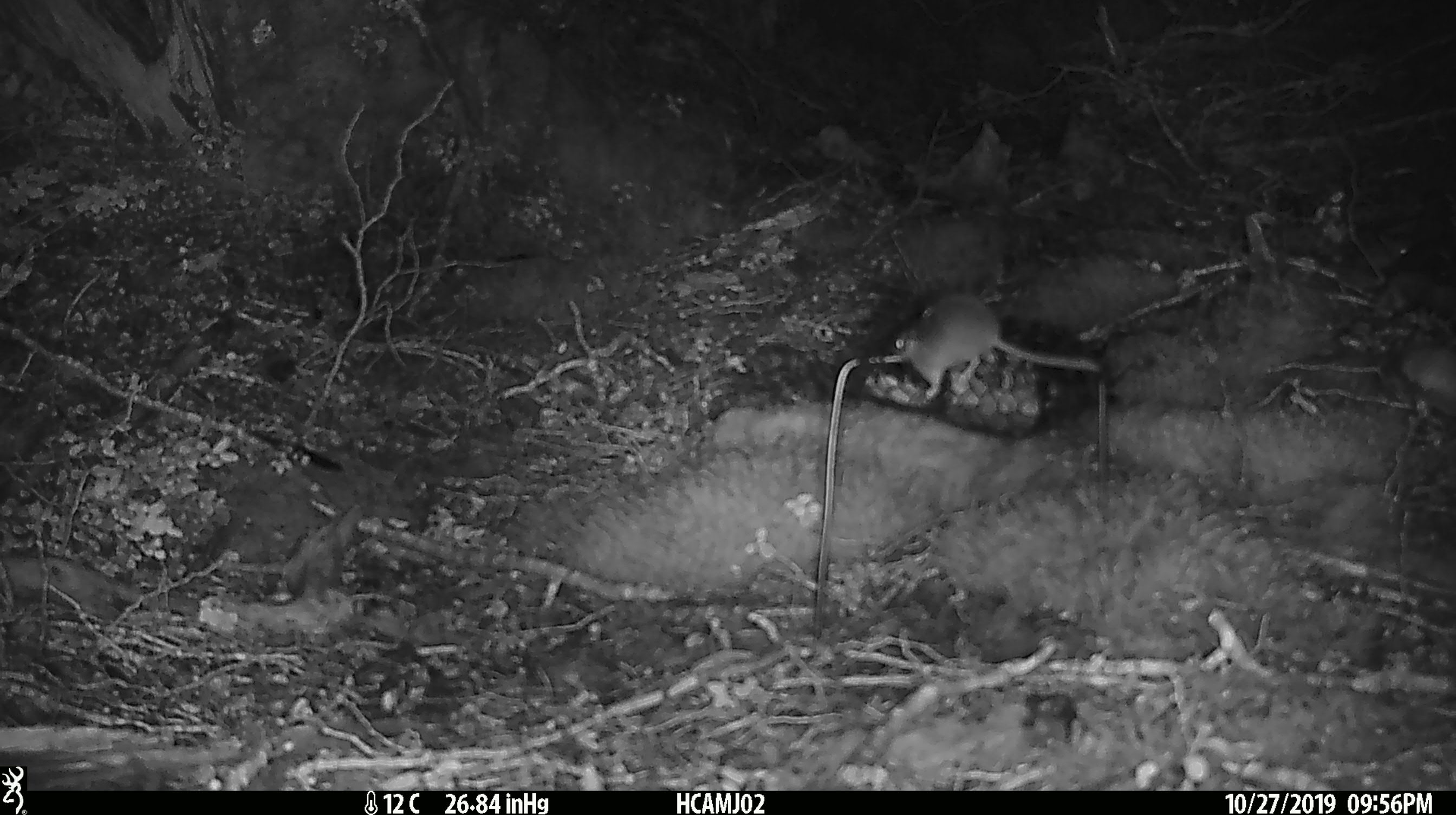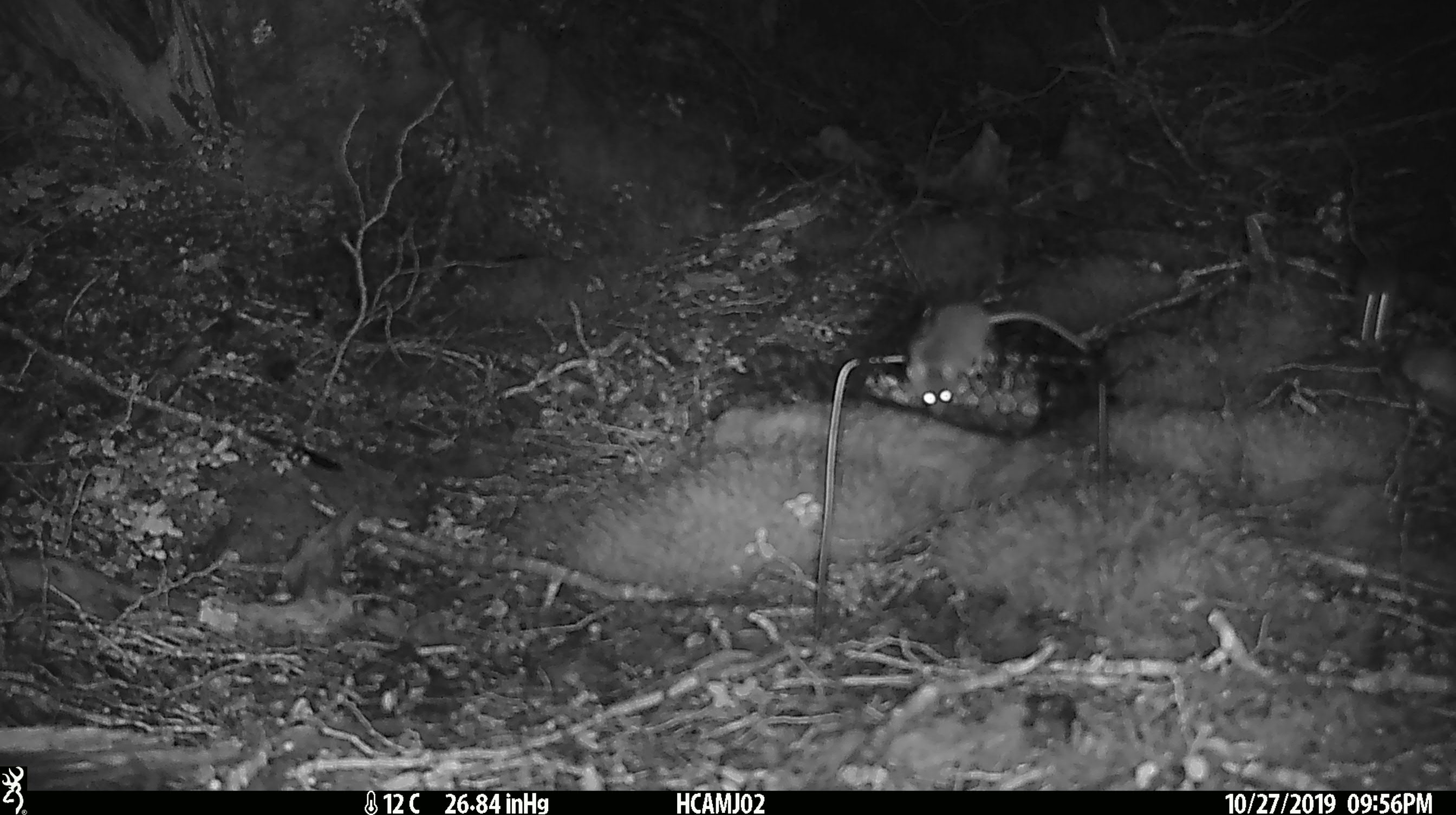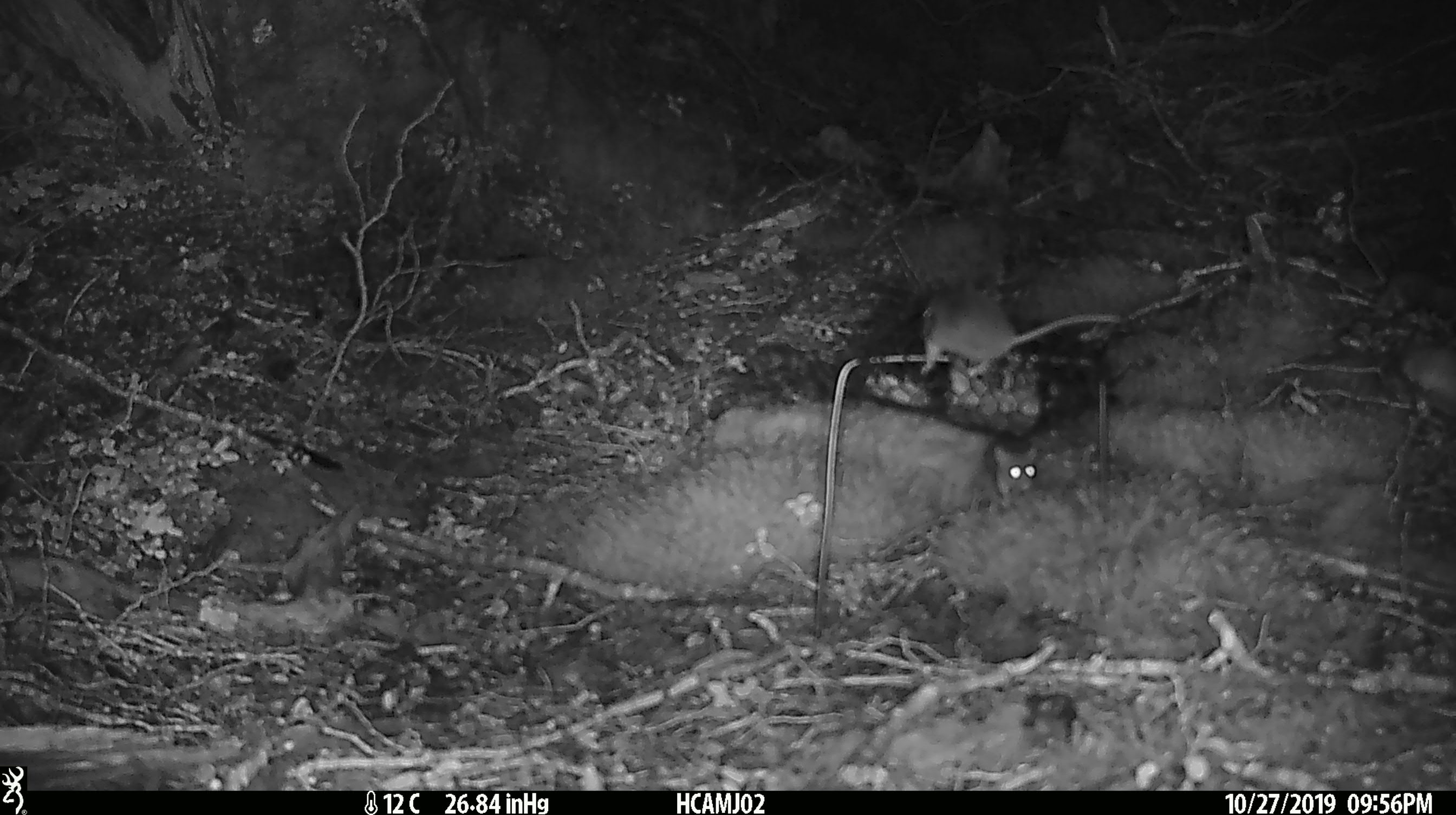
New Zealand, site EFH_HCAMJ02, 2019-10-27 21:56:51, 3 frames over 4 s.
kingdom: Animalia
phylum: Chordata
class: Mammalia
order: Rodentia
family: Muridae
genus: Mus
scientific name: Mus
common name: mouse